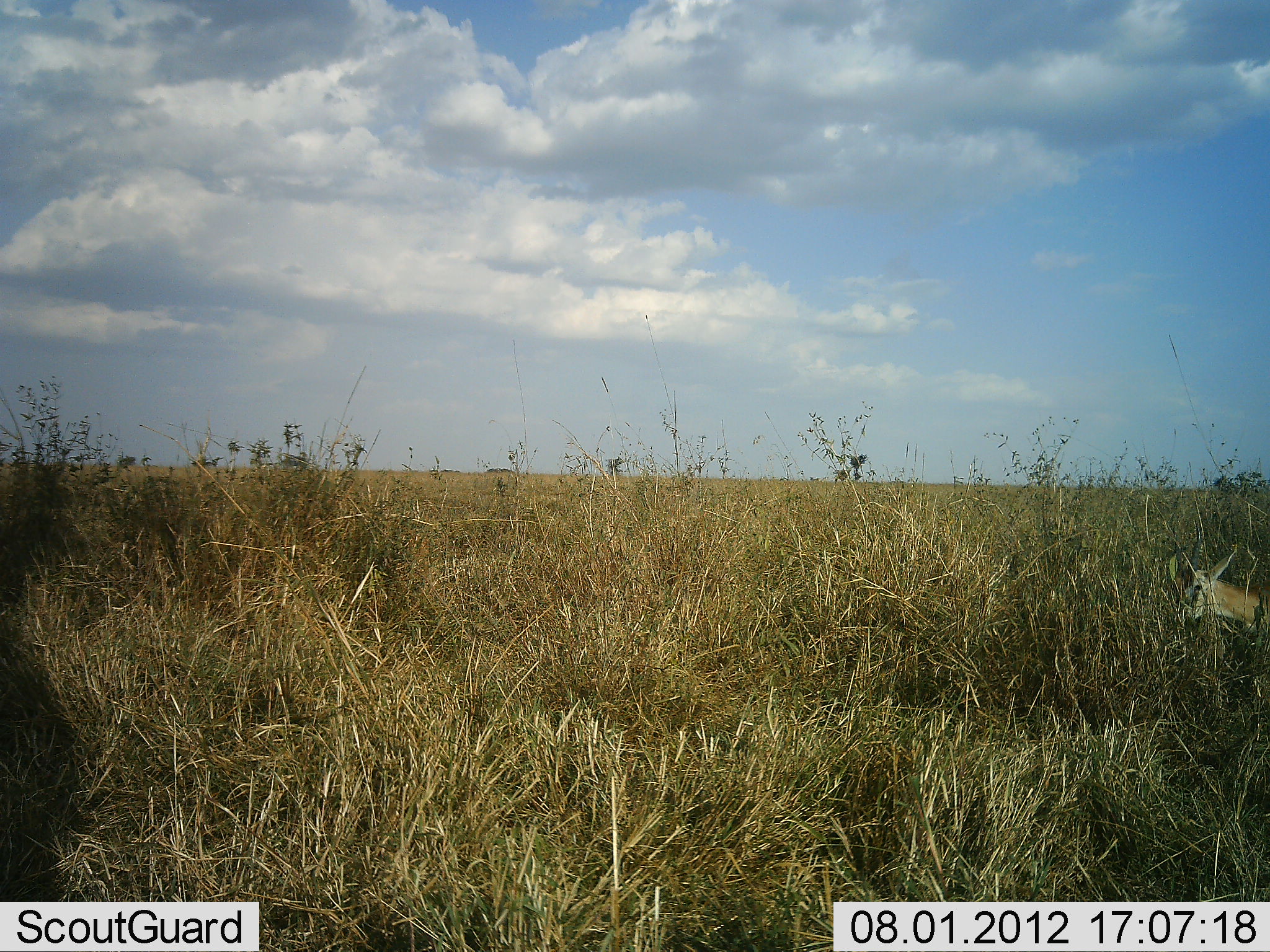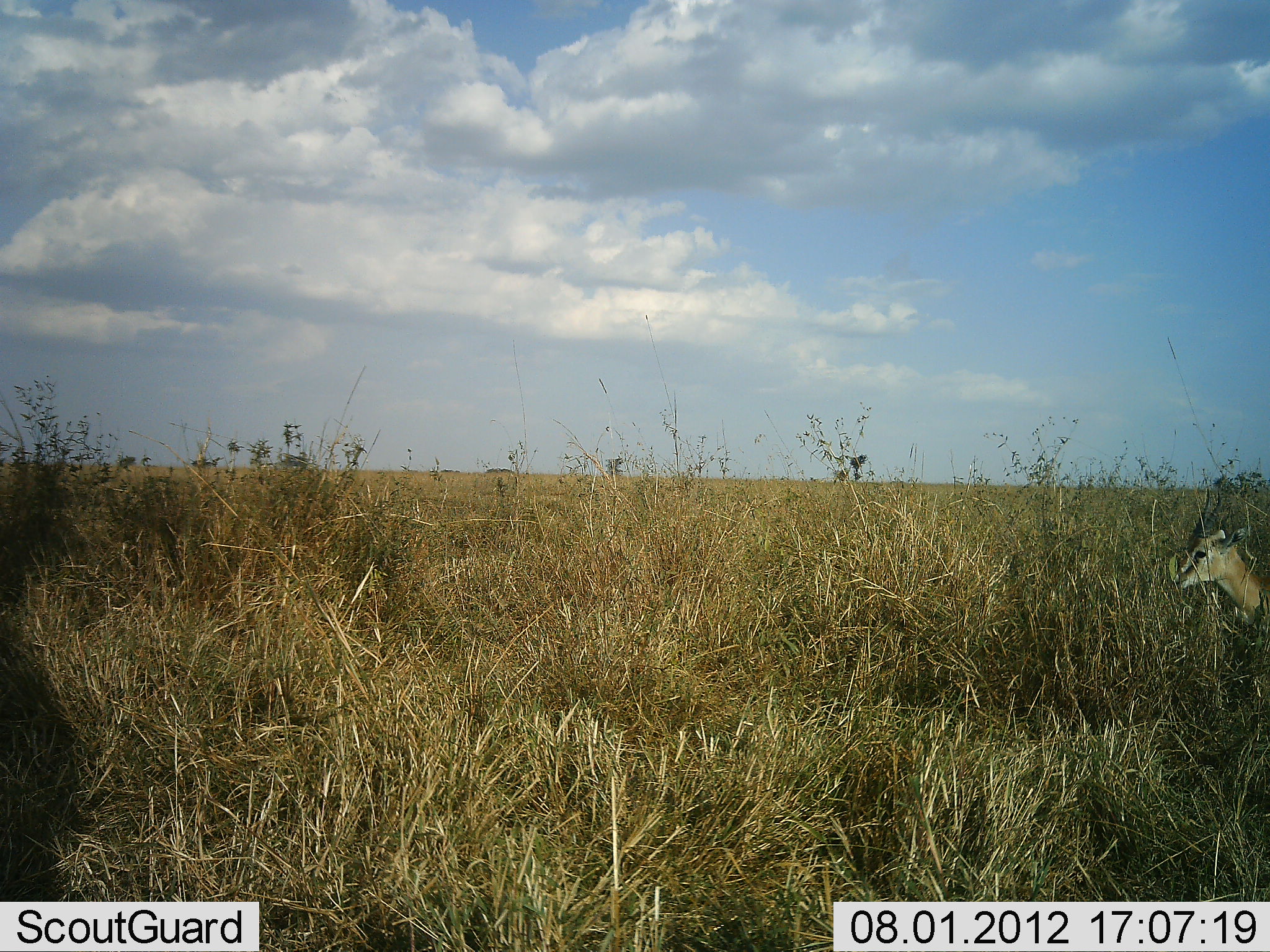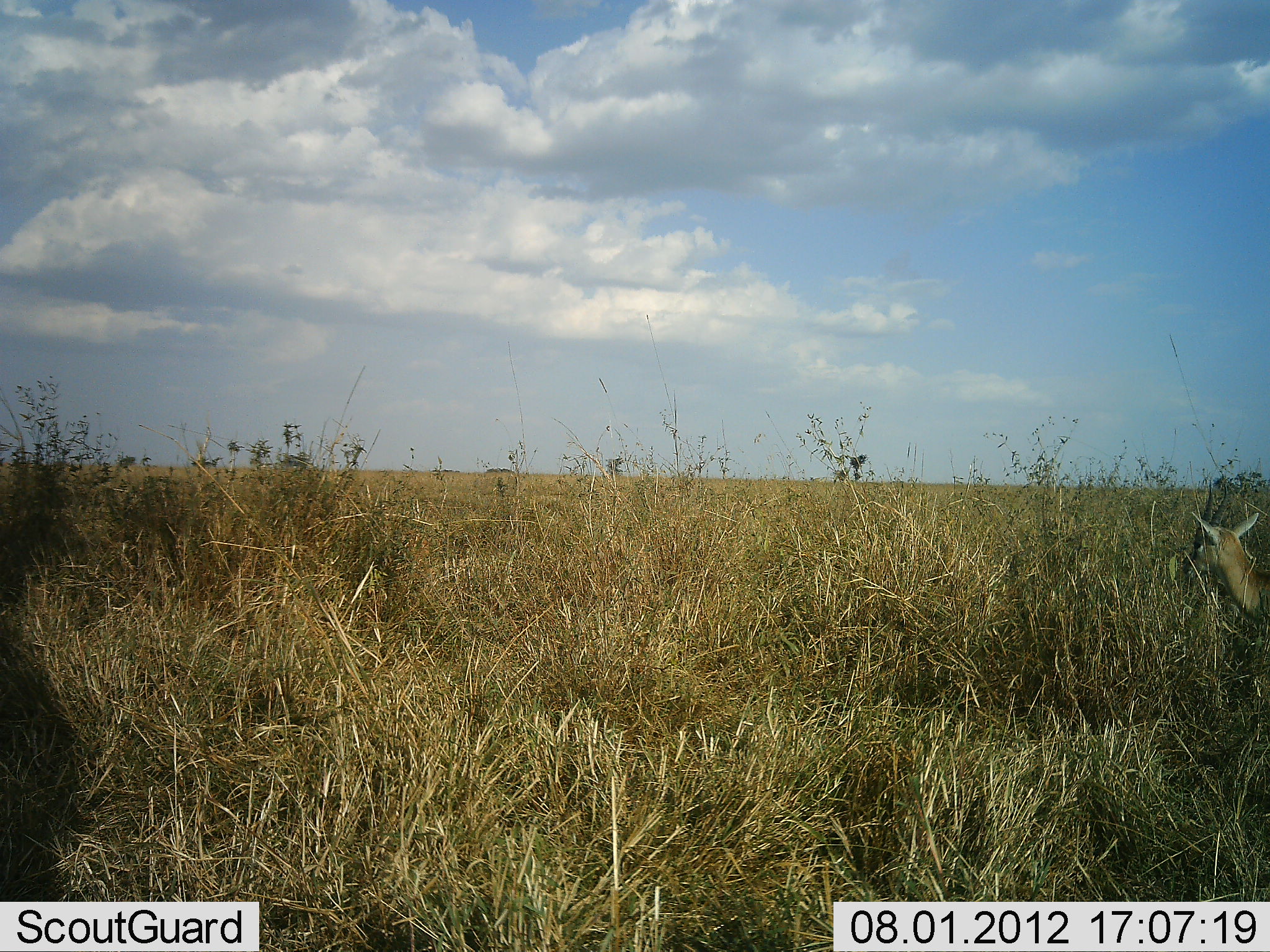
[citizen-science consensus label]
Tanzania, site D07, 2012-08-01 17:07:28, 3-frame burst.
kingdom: Animalia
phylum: Chordata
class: Mammalia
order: Artiodactyla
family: Bovidae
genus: Eudorcas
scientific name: Eudorcas thomsonii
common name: thomson's gazelle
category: gazellethomsons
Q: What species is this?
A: Gazellethomsons (thomson's gazelle) (Eudorcas thomsonii).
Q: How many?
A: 1.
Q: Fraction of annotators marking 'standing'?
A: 40%.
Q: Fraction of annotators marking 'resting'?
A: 20%.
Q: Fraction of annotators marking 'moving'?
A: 10%.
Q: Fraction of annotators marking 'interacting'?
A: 0%.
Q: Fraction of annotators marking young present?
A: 0%.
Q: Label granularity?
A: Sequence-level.